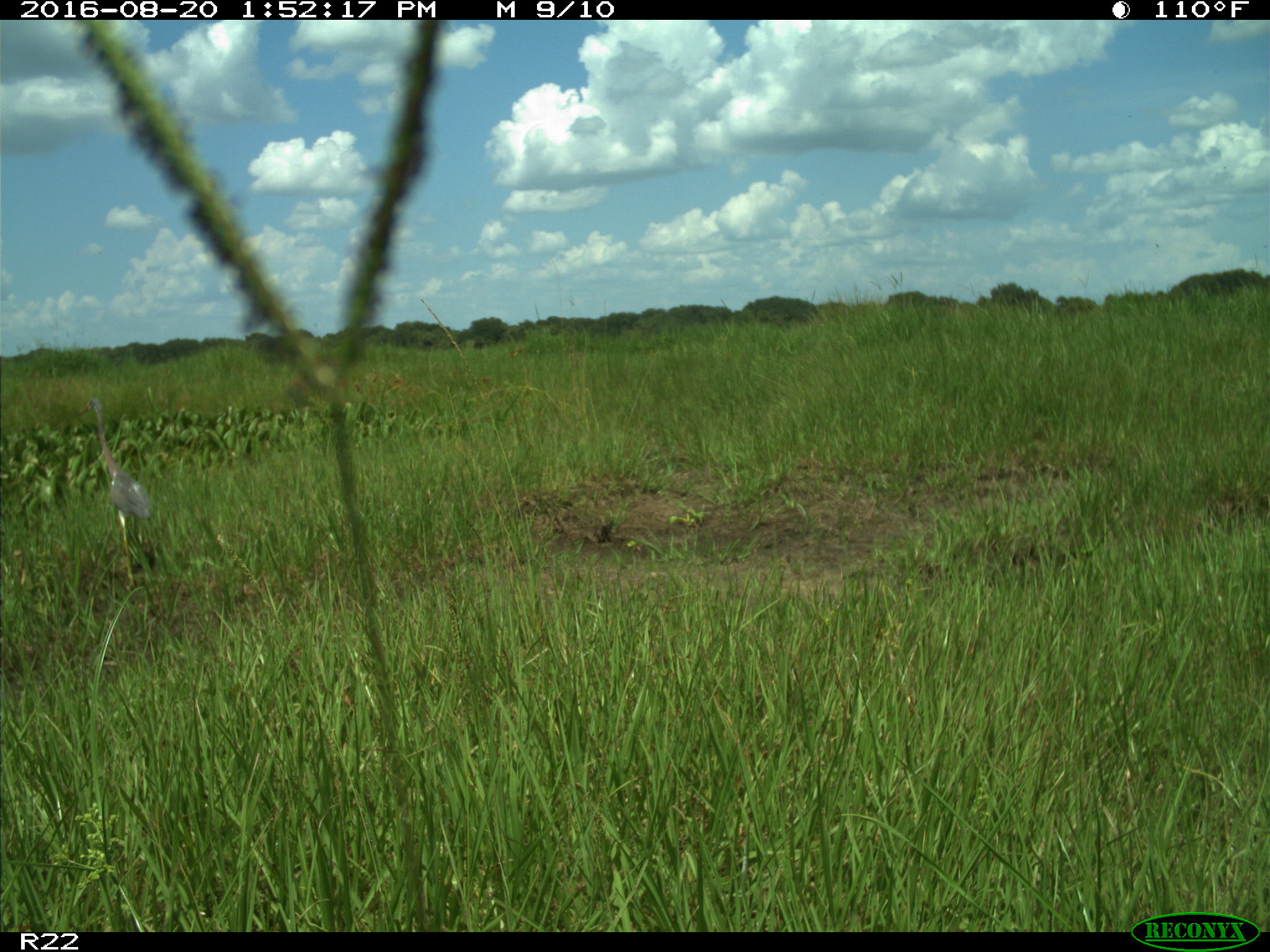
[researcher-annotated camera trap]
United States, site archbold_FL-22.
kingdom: Animalia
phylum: Chordata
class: Aves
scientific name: Aves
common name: birds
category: unidentified bird